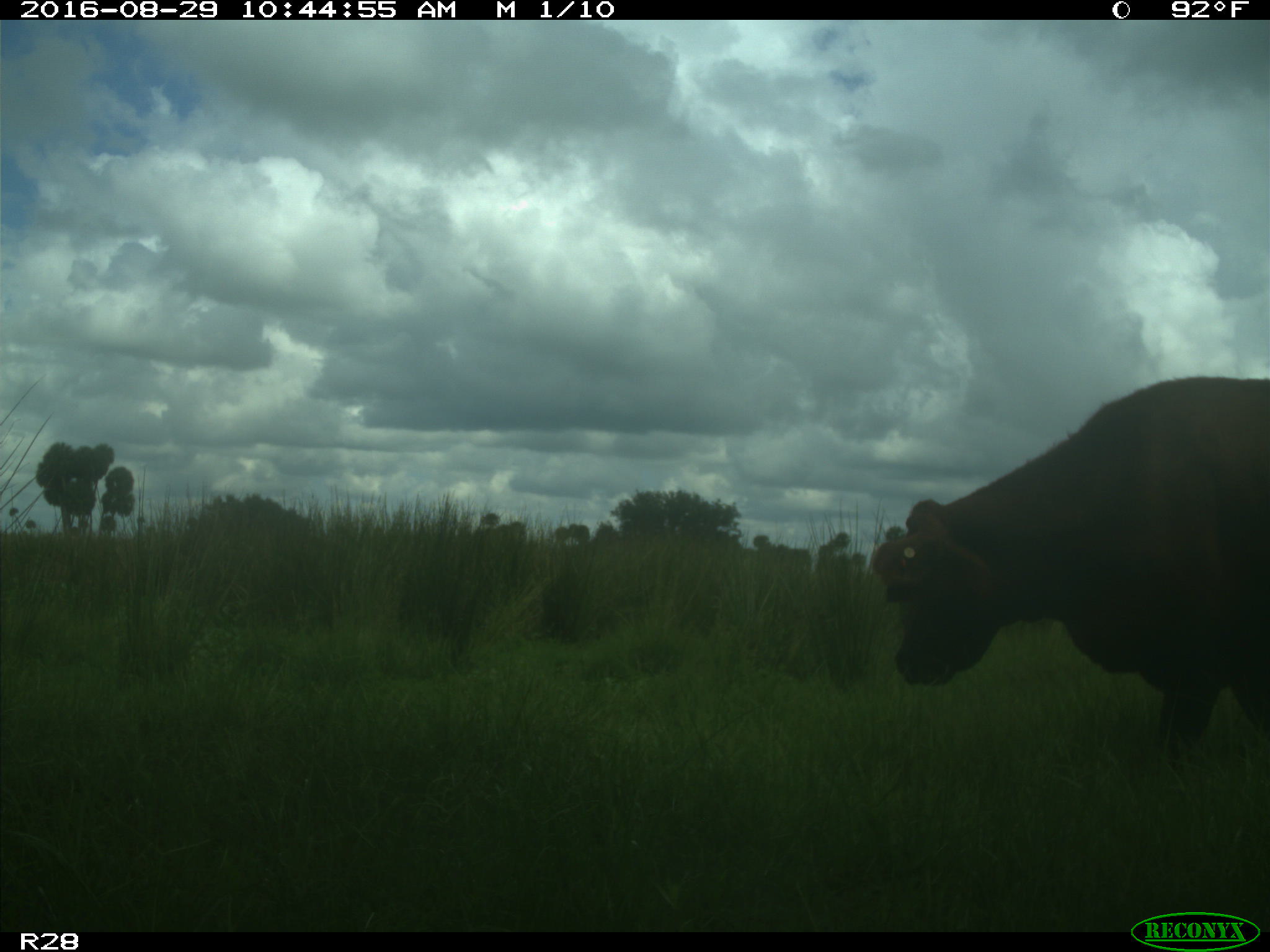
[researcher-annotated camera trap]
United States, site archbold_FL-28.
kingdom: Animalia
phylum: Chordata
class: Mammalia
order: Artiodactyla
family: Bovidae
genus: Bos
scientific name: Bos taurus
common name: domestic cow